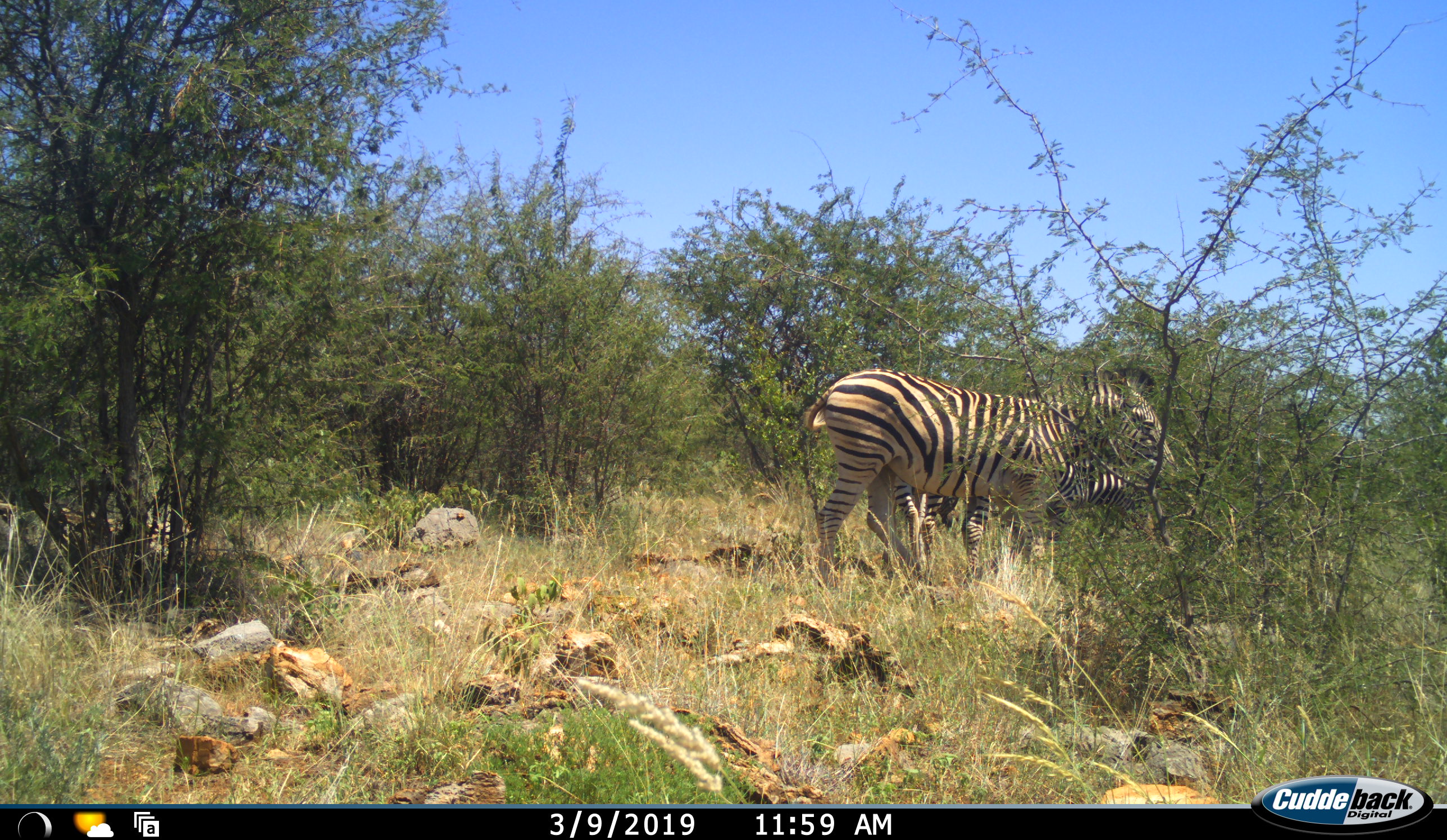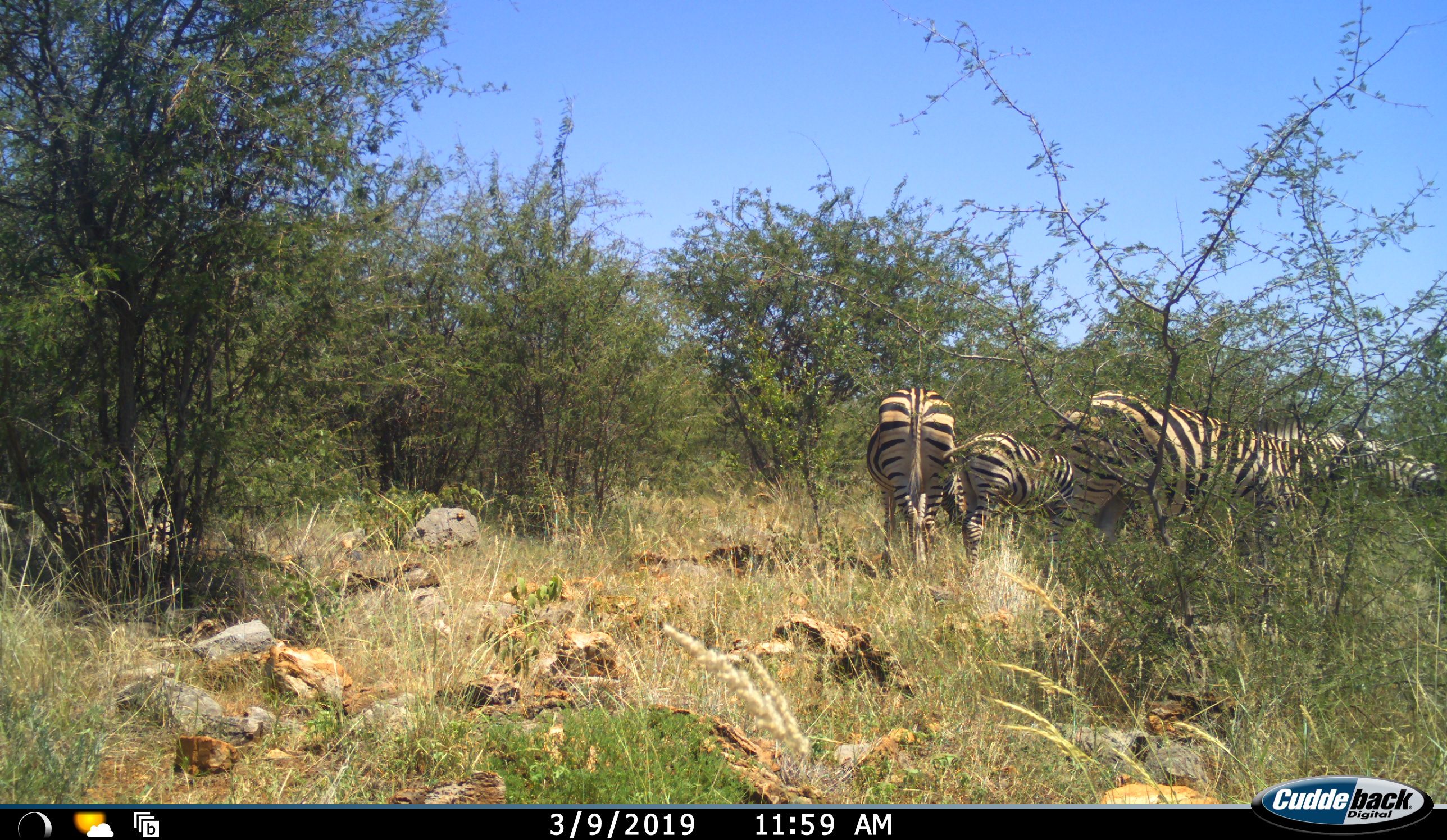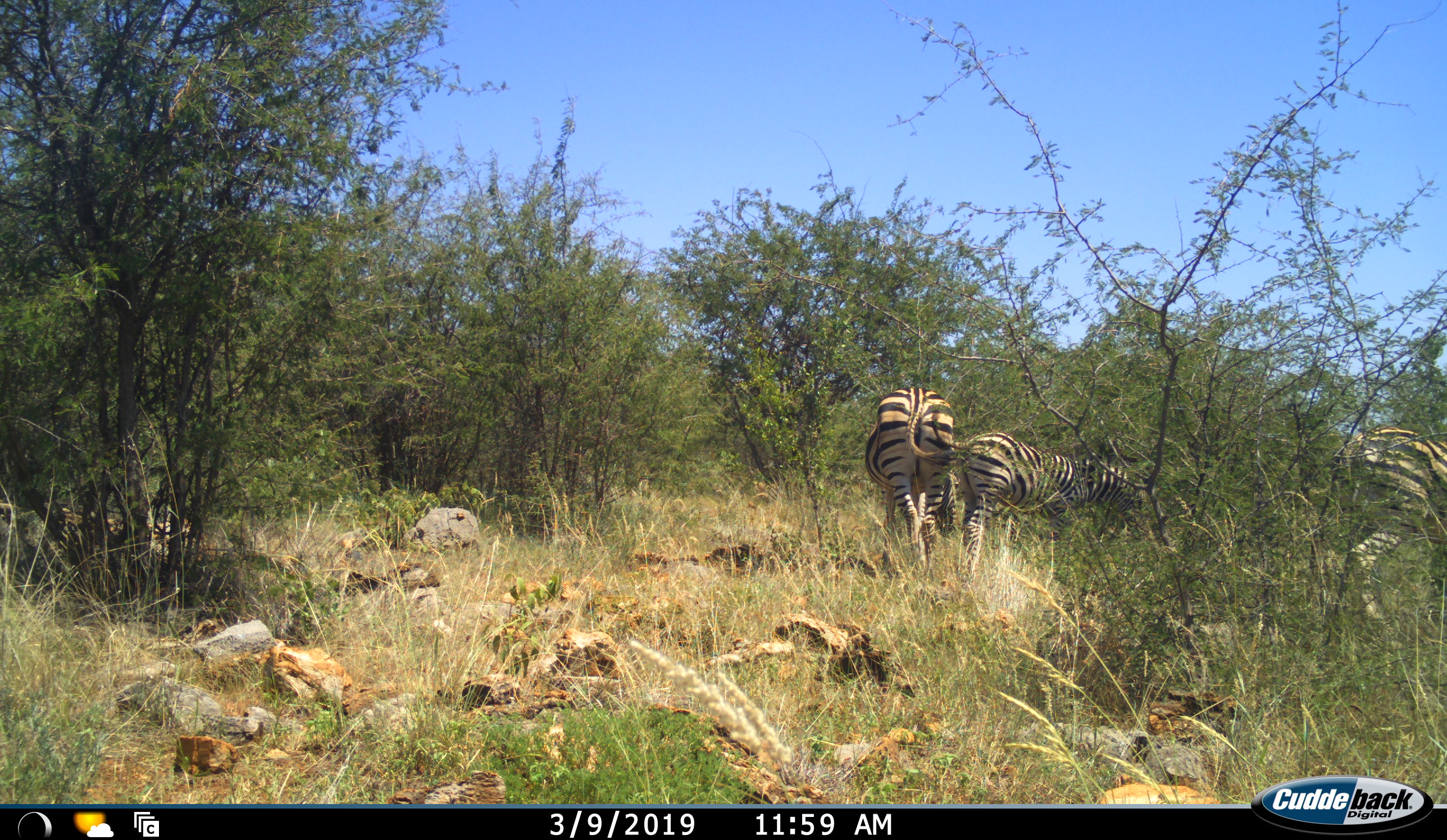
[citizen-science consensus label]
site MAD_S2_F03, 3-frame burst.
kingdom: Animalia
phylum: Chordata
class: Mammalia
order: Perissodactyla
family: Equidae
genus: Equus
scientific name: Equus quagga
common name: plains zebra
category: zebraplains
Zebraplains (plains zebra) (Equus quagga), count 2. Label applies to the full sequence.